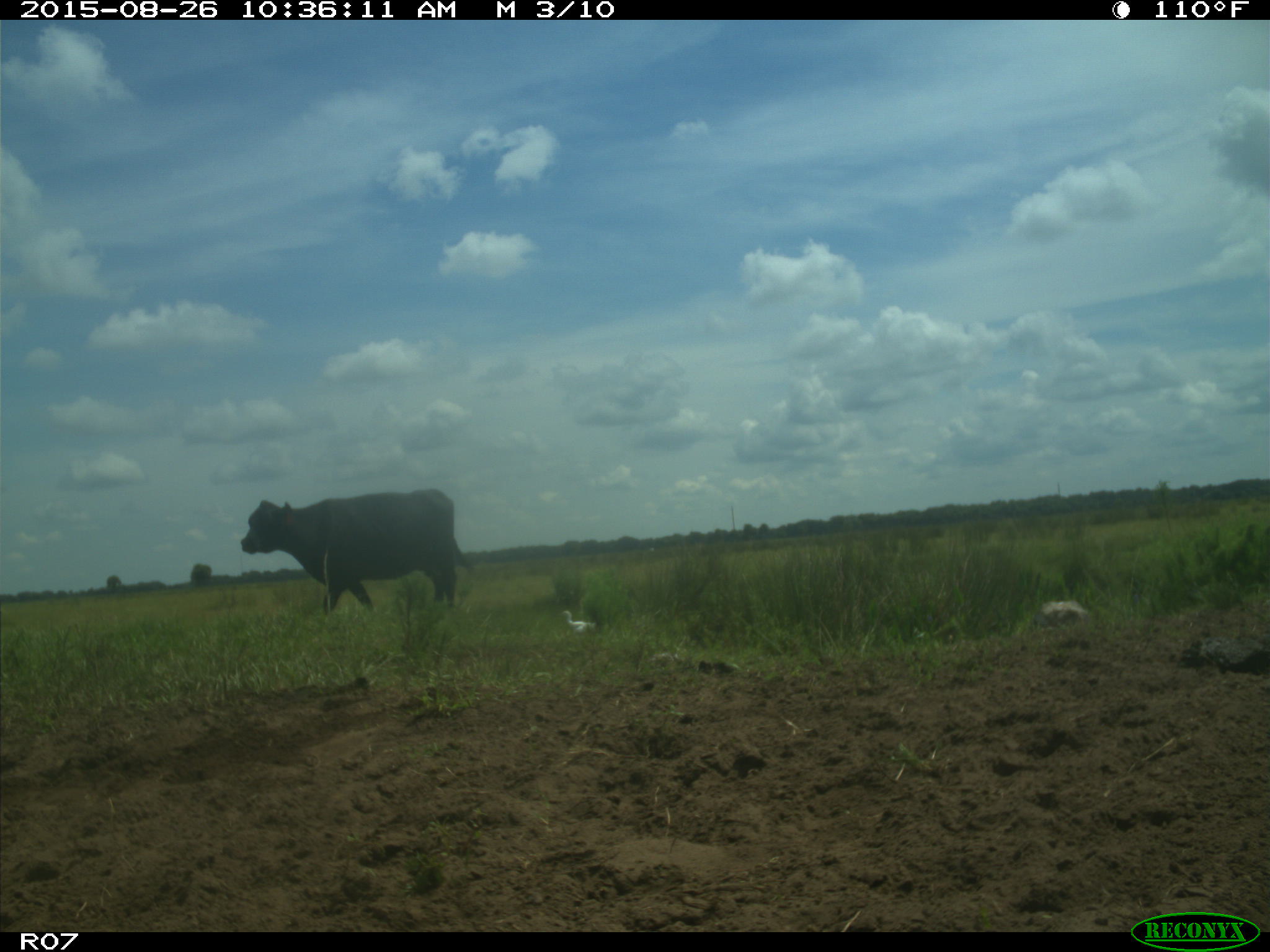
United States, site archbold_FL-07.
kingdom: Animalia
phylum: Chordata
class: Mammalia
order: Artiodactyla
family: Bovidae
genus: Bos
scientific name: Bos taurus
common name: domestic cow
Bos taurus (domestic cow).